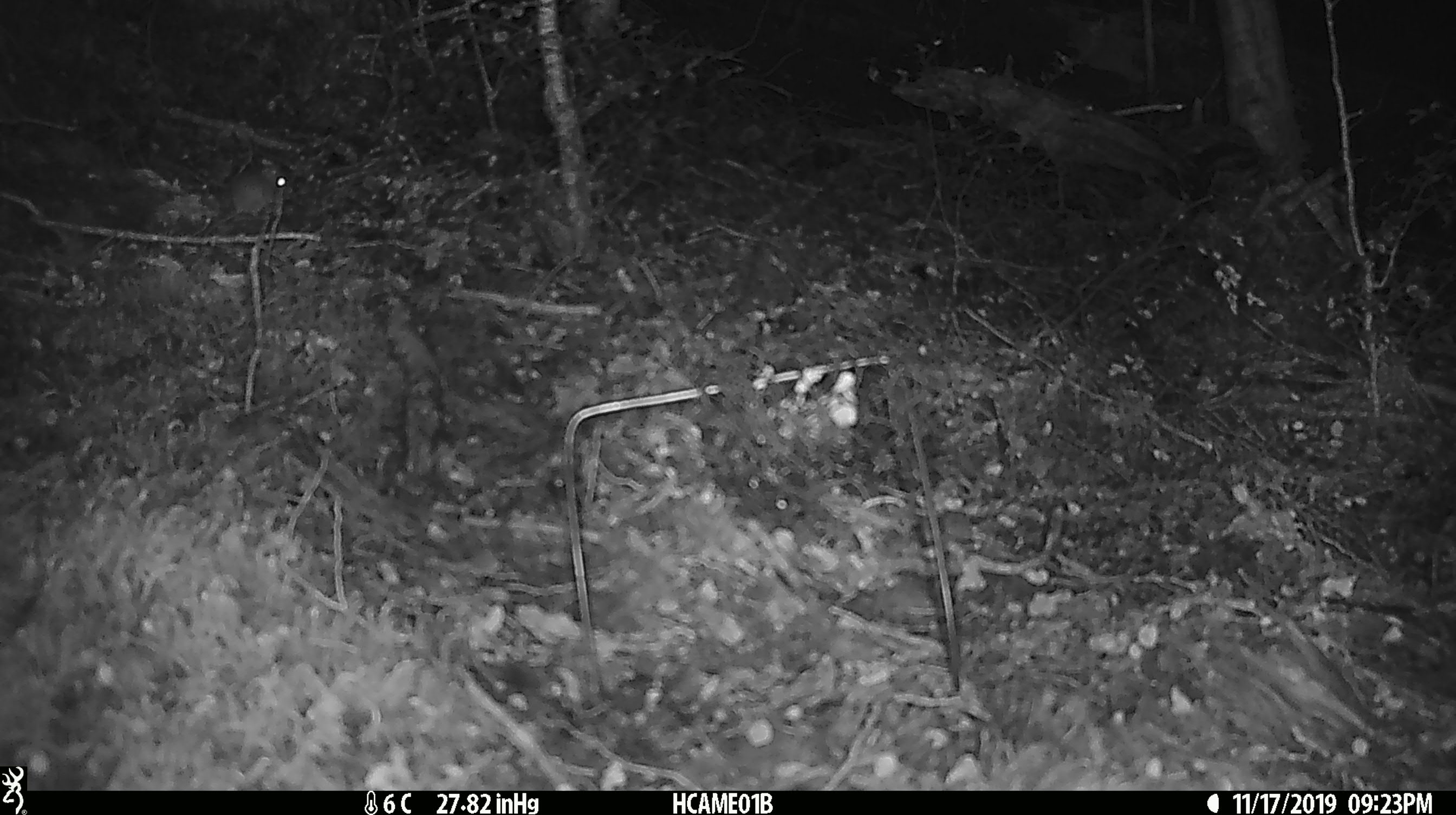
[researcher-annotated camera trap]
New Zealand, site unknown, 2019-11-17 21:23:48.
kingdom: Animalia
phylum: Chordata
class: Mammalia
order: Rodentia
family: Muridae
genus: Mus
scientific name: Mus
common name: mouse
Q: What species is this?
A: Mouse (Mus).